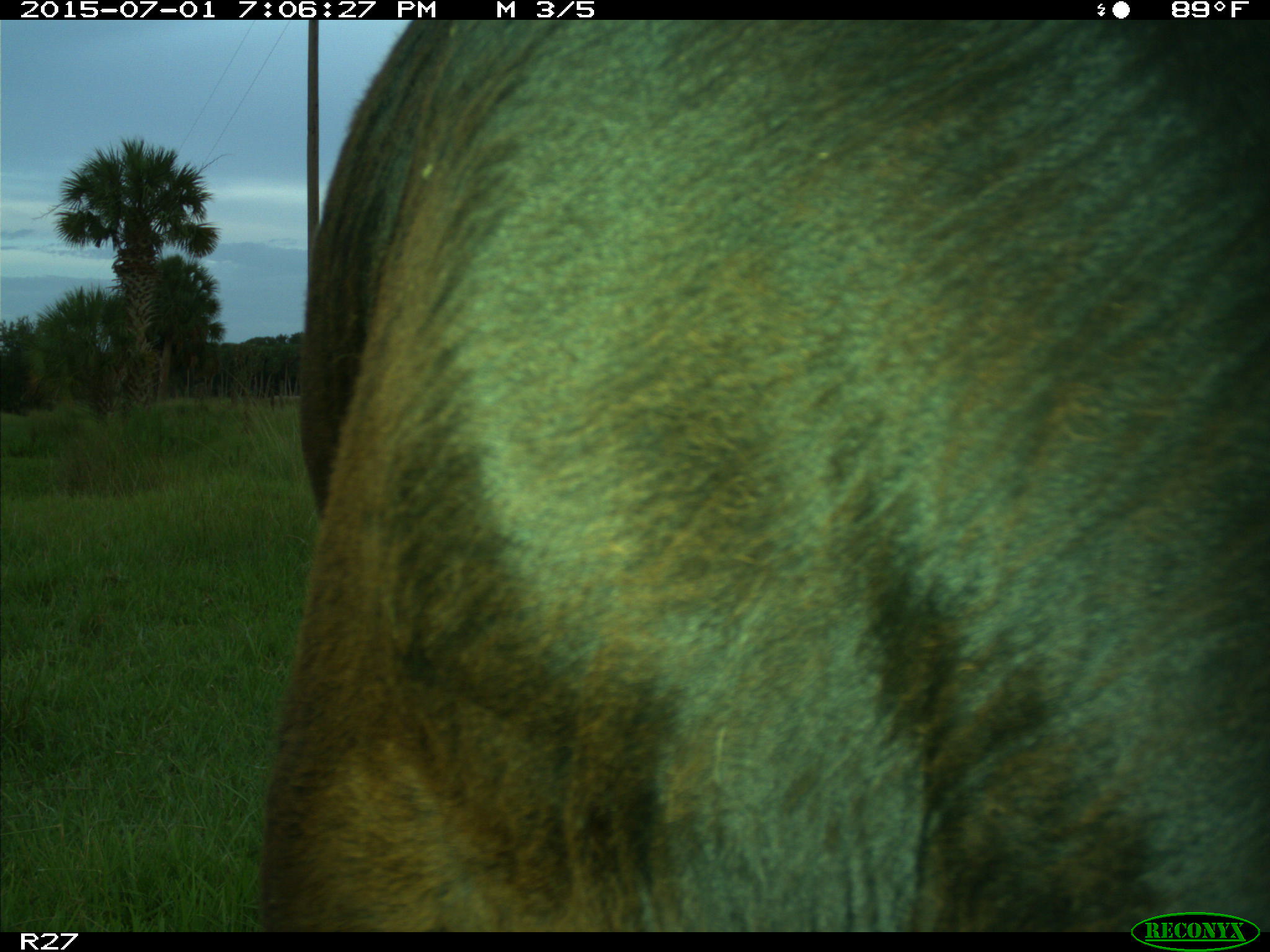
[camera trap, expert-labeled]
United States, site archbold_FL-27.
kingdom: Animalia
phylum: Chordata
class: Mammalia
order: Artiodactyla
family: Bovidae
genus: Bos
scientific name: Bos taurus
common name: domestic cow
Bos taurus (domestic cow).